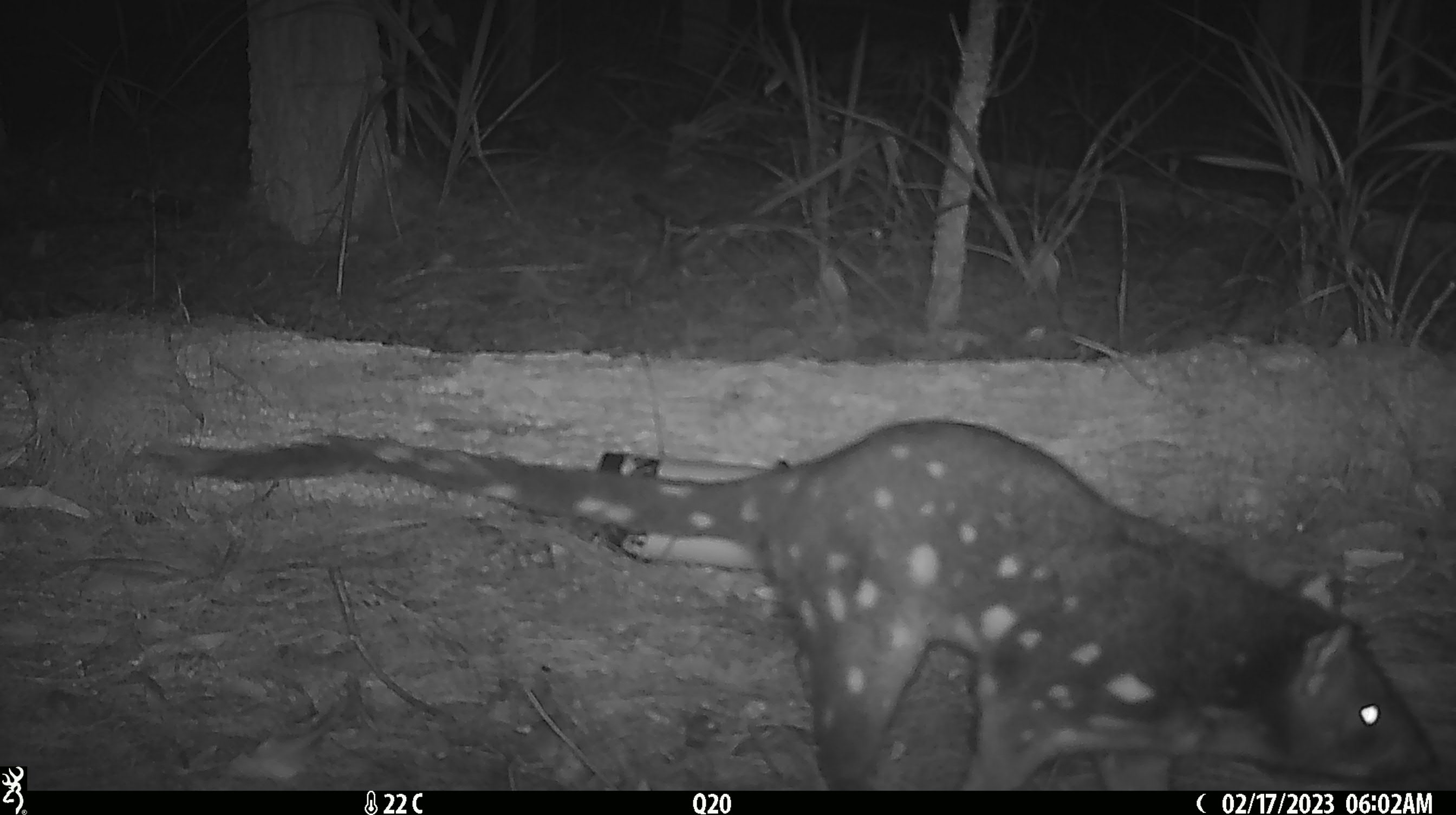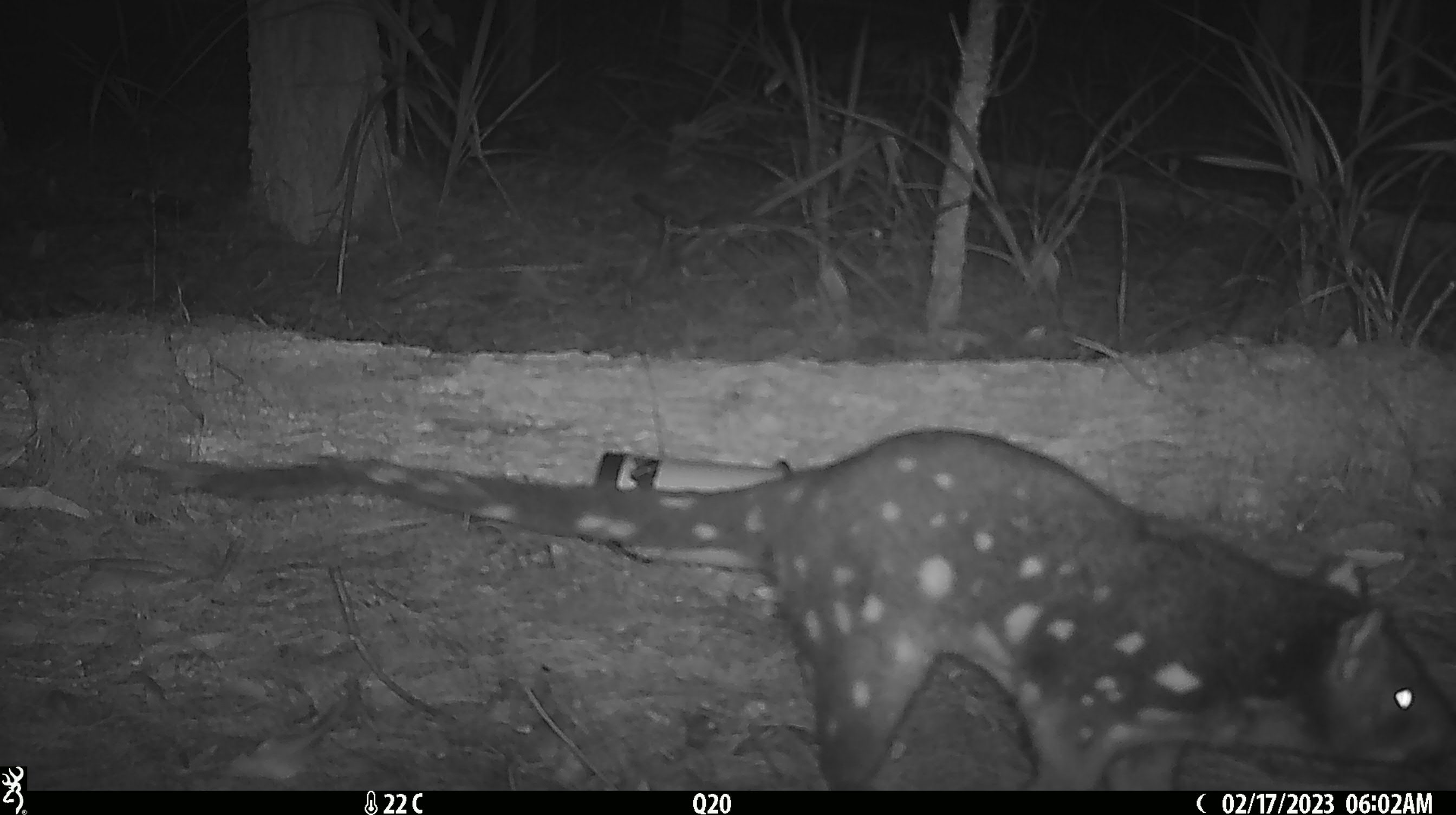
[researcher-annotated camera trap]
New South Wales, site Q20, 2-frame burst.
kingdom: Animalia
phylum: Chordata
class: Mammalia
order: Dasyuromorphia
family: Dasyuridae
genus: Dasyurus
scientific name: Dasyurus maculatus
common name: spotted-tailed quoll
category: quoll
Quoll (spotted-tailed quoll) (Dasyurus maculatus).